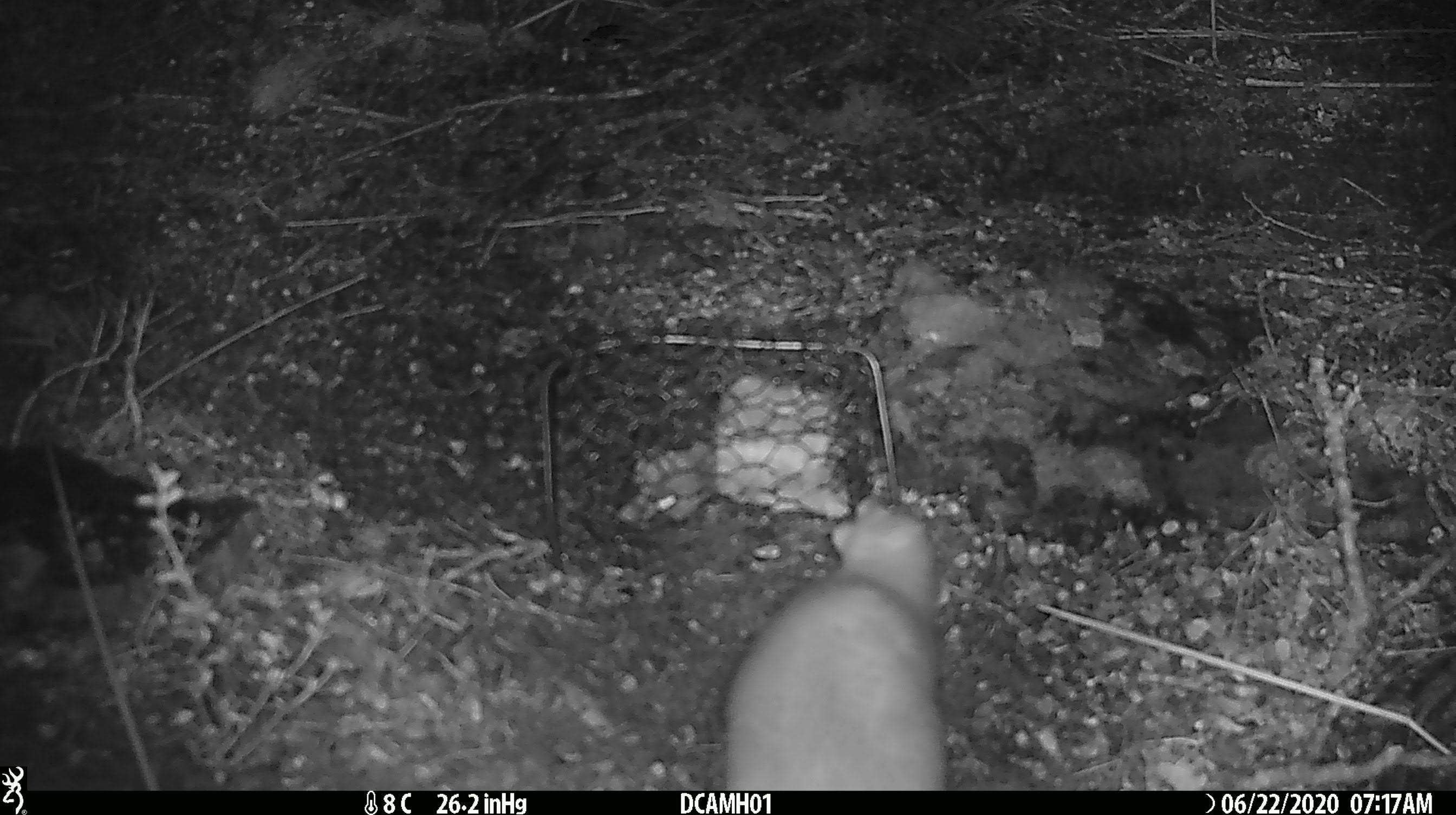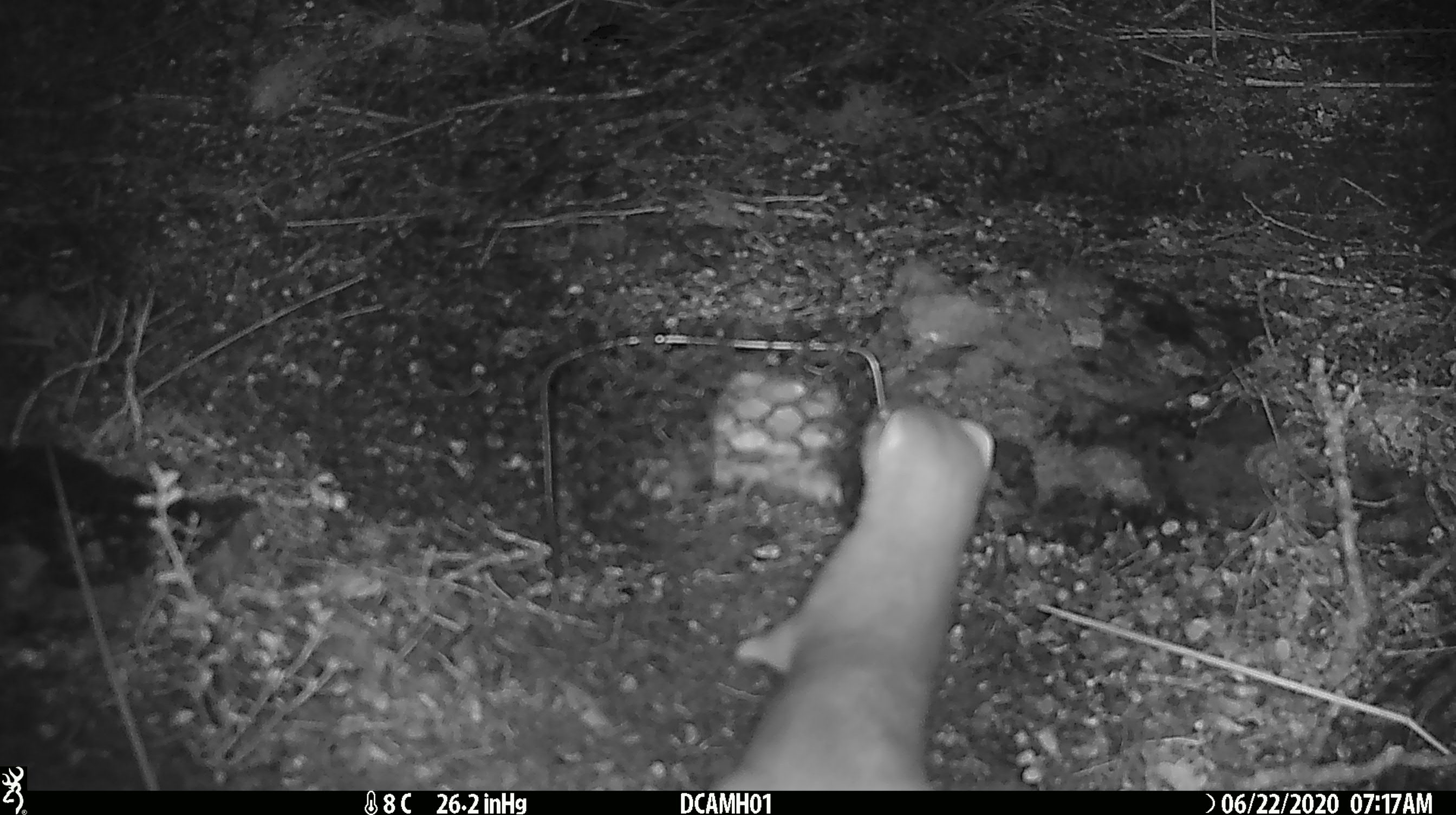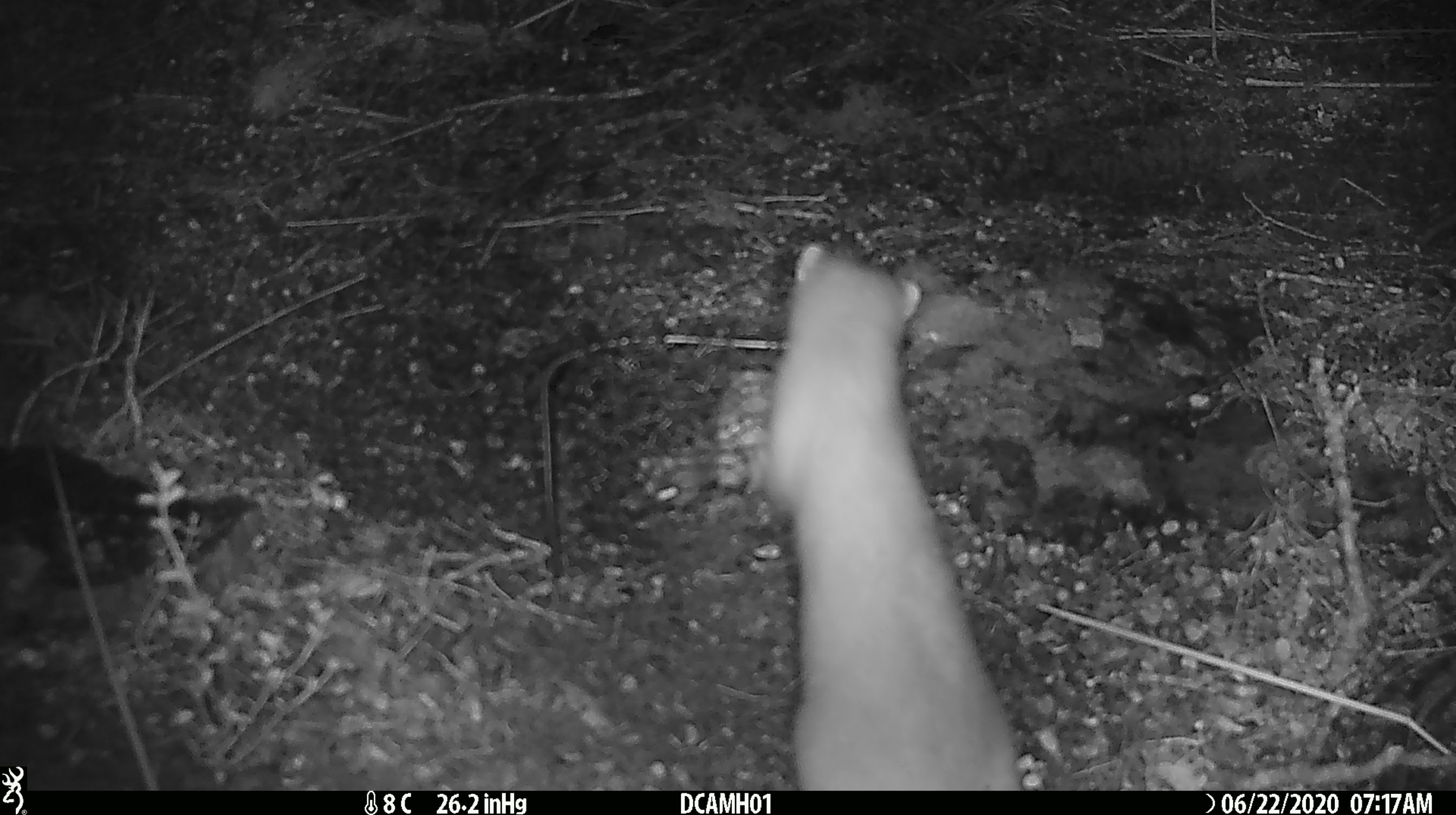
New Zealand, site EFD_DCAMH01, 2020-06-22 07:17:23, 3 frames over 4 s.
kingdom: Animalia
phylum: Chordata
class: Mammalia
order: Carnivora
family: Mustelidae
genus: Mustela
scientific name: Mustela erminea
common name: stoat